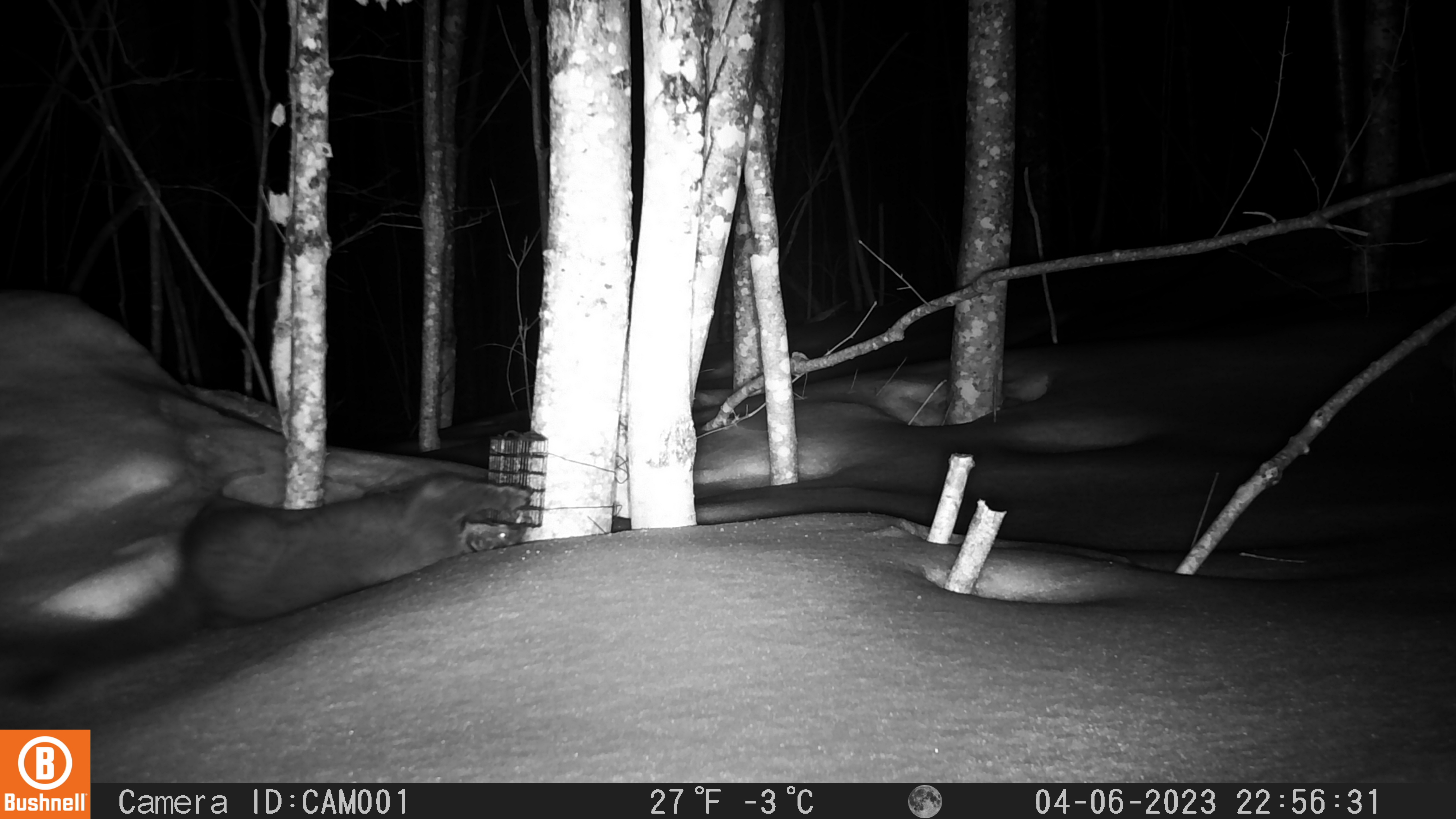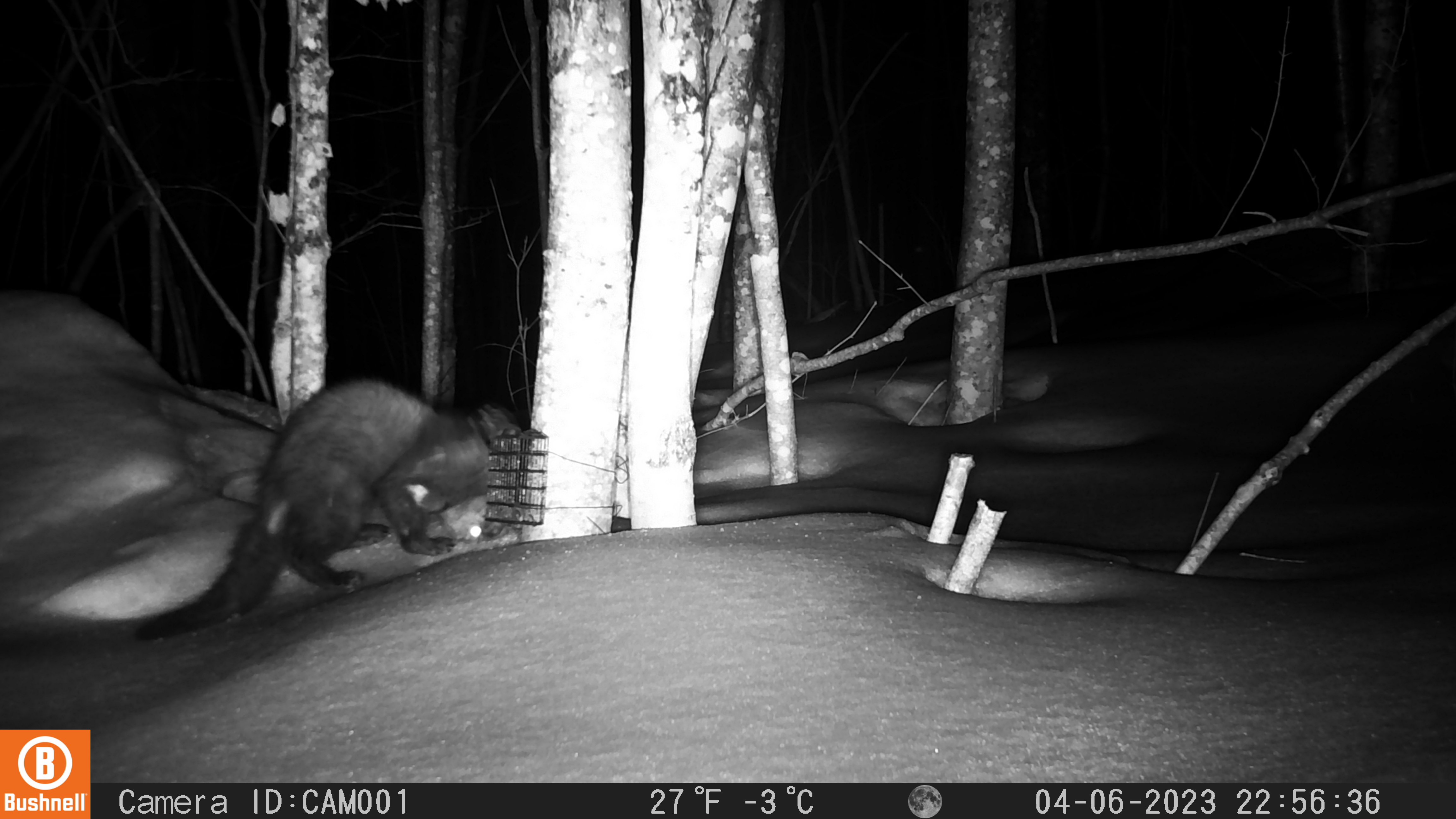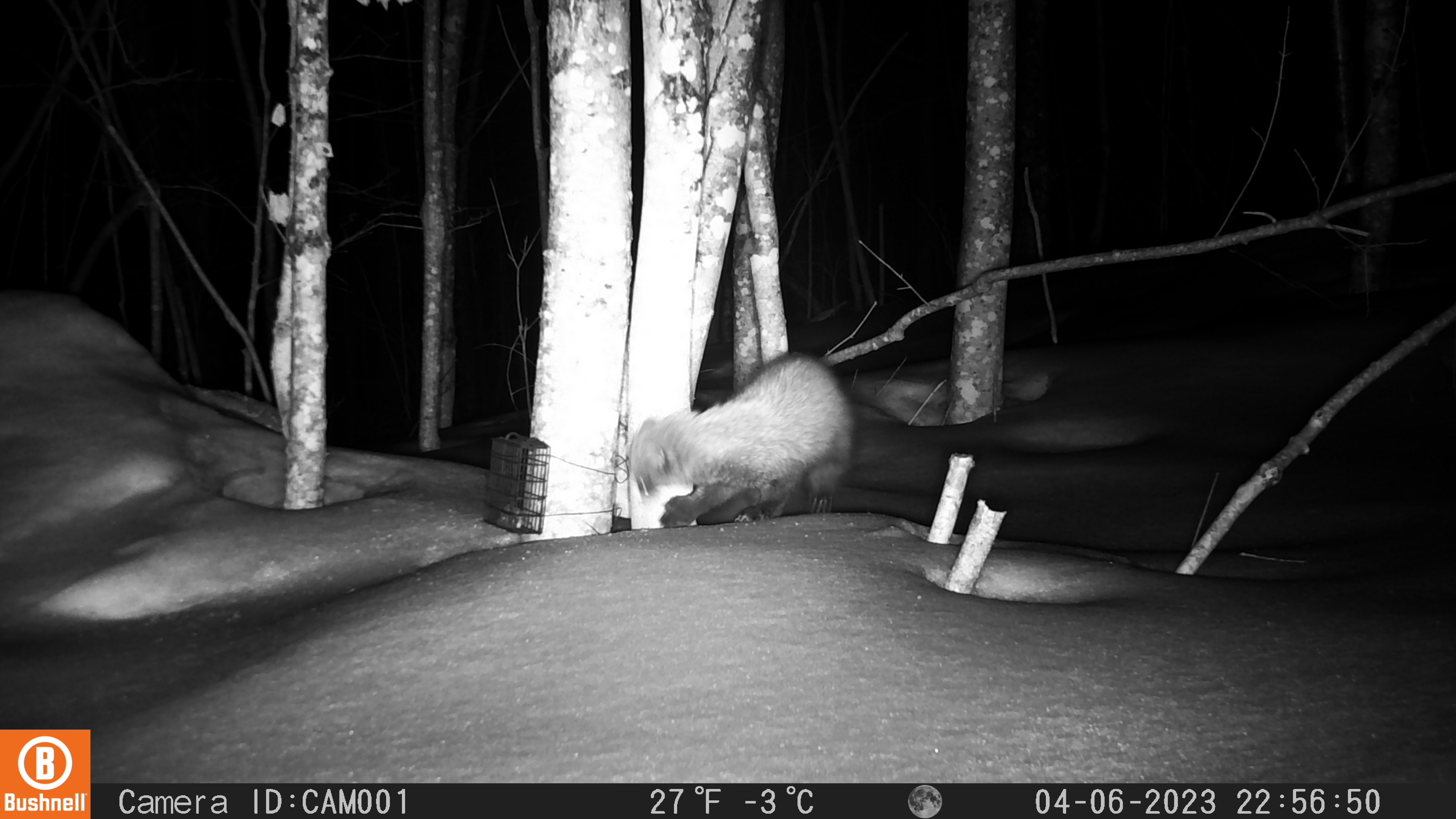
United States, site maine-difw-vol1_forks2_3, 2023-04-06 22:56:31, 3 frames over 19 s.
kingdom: Animalia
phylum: Chordata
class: Mammalia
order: Carnivora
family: Mustelidae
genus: Pekania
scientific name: Pekania pennanti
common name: fisher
Fisher (Pekania pennanti).